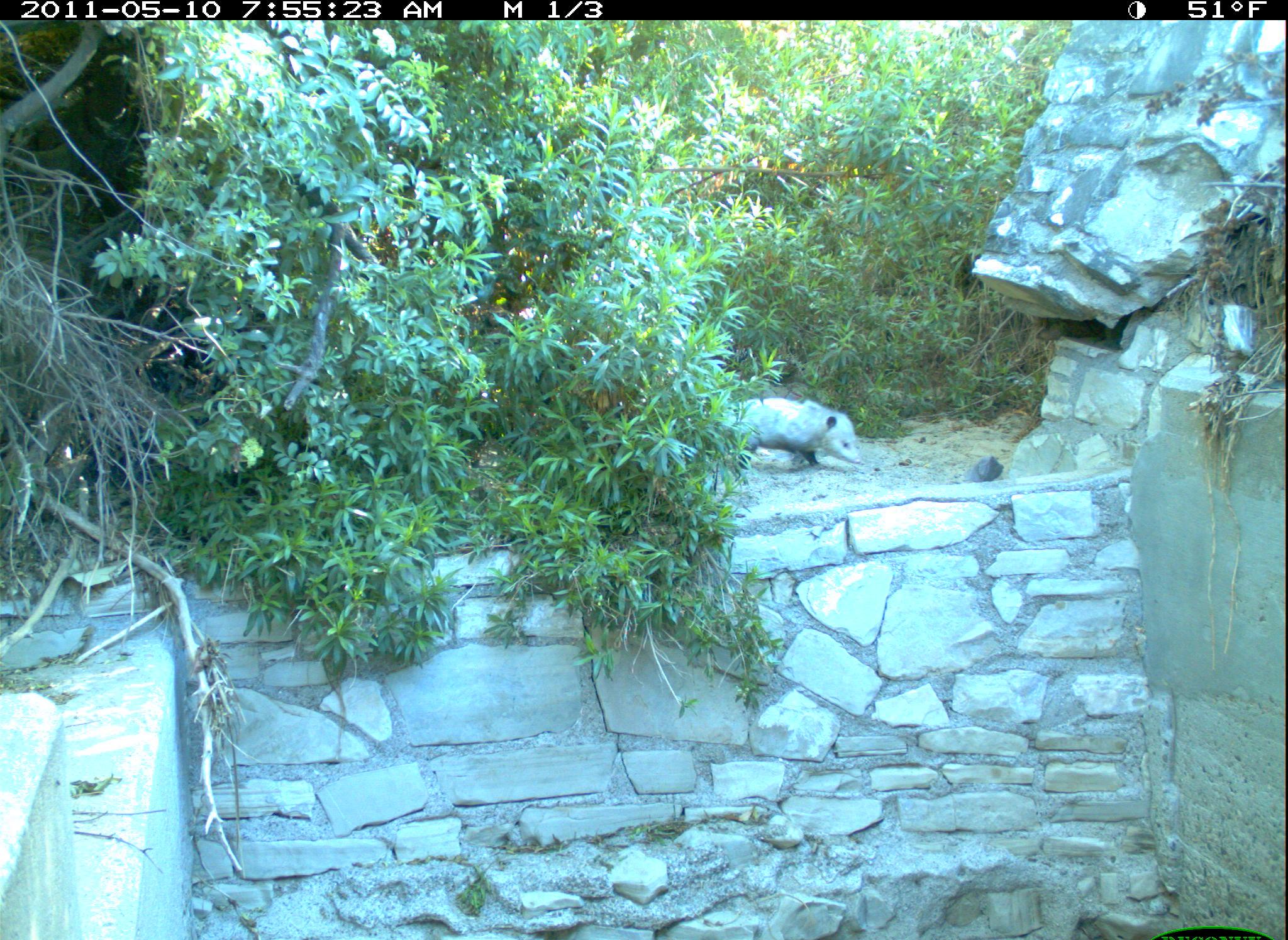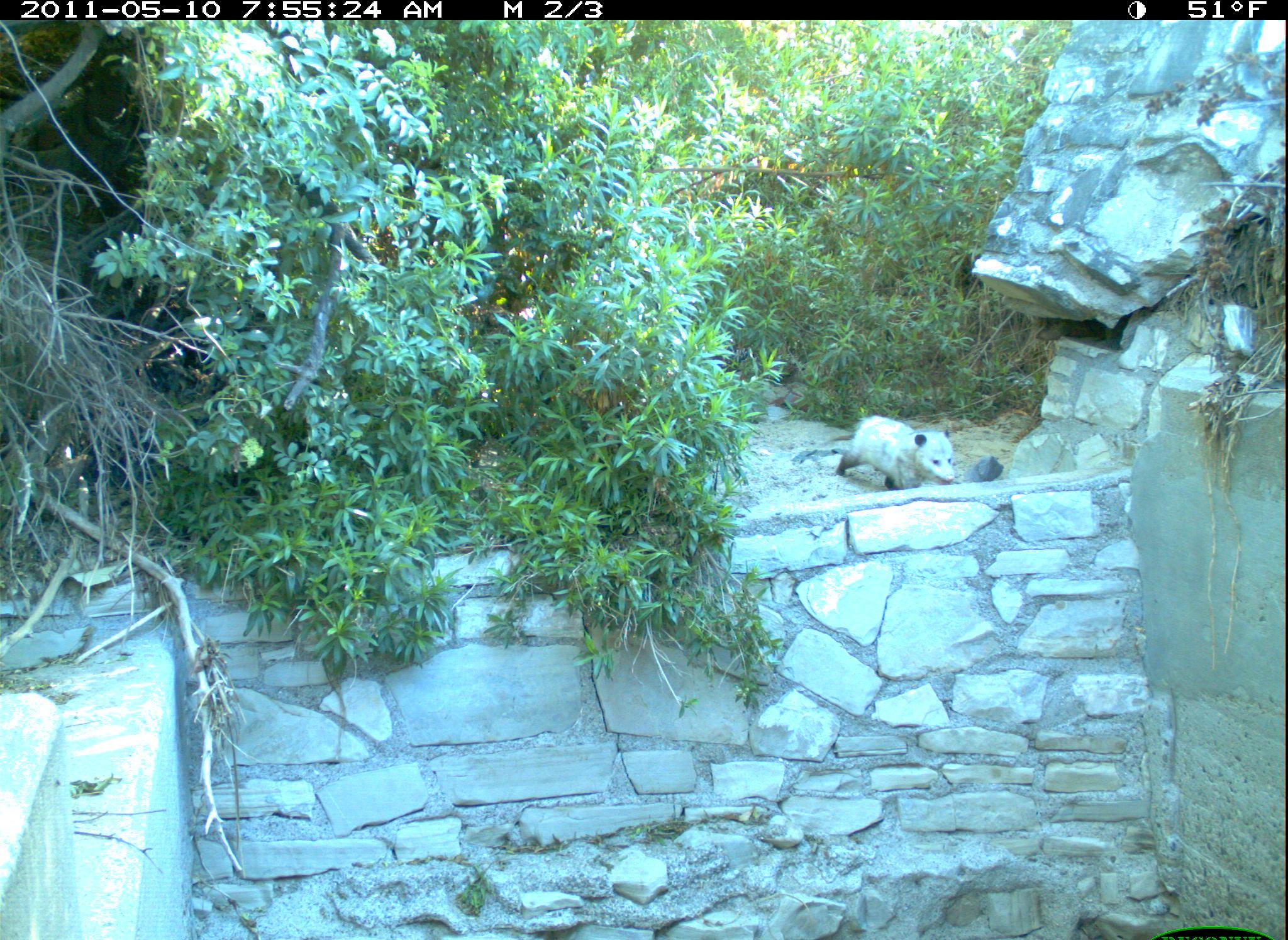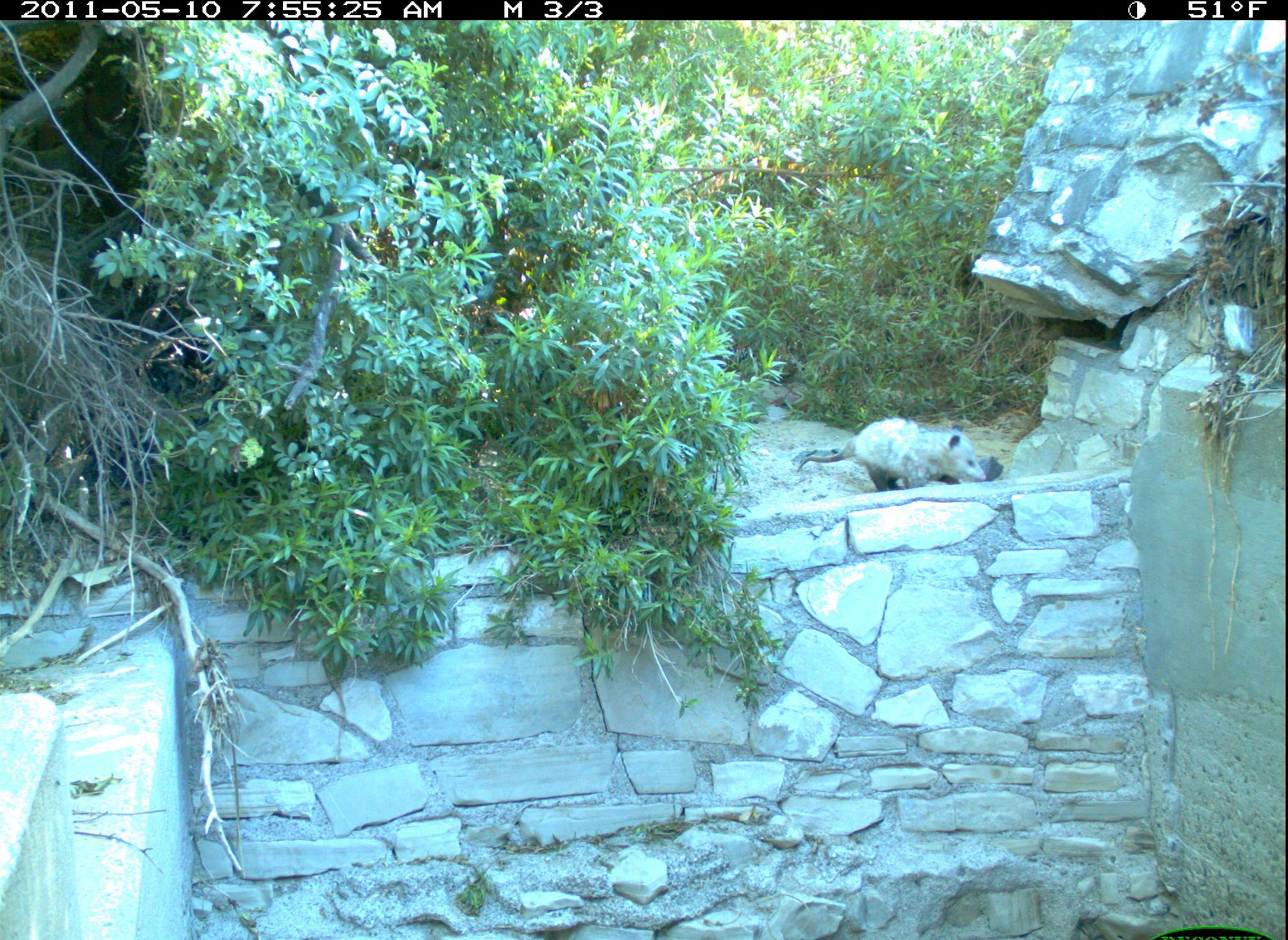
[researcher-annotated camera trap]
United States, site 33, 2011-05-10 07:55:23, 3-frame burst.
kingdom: Animalia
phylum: Chordata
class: Mammalia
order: Didelphimorphia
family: Didelphidae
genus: Didelphis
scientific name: Didelphis virginiana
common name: virginia opossum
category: opossum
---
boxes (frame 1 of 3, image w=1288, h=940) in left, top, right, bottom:
opossum: 708, 387, 874, 485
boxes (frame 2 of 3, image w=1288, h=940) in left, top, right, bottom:
opossum: 821, 390, 984, 498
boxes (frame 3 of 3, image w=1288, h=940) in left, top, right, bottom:
opossum: 787, 416, 1005, 511